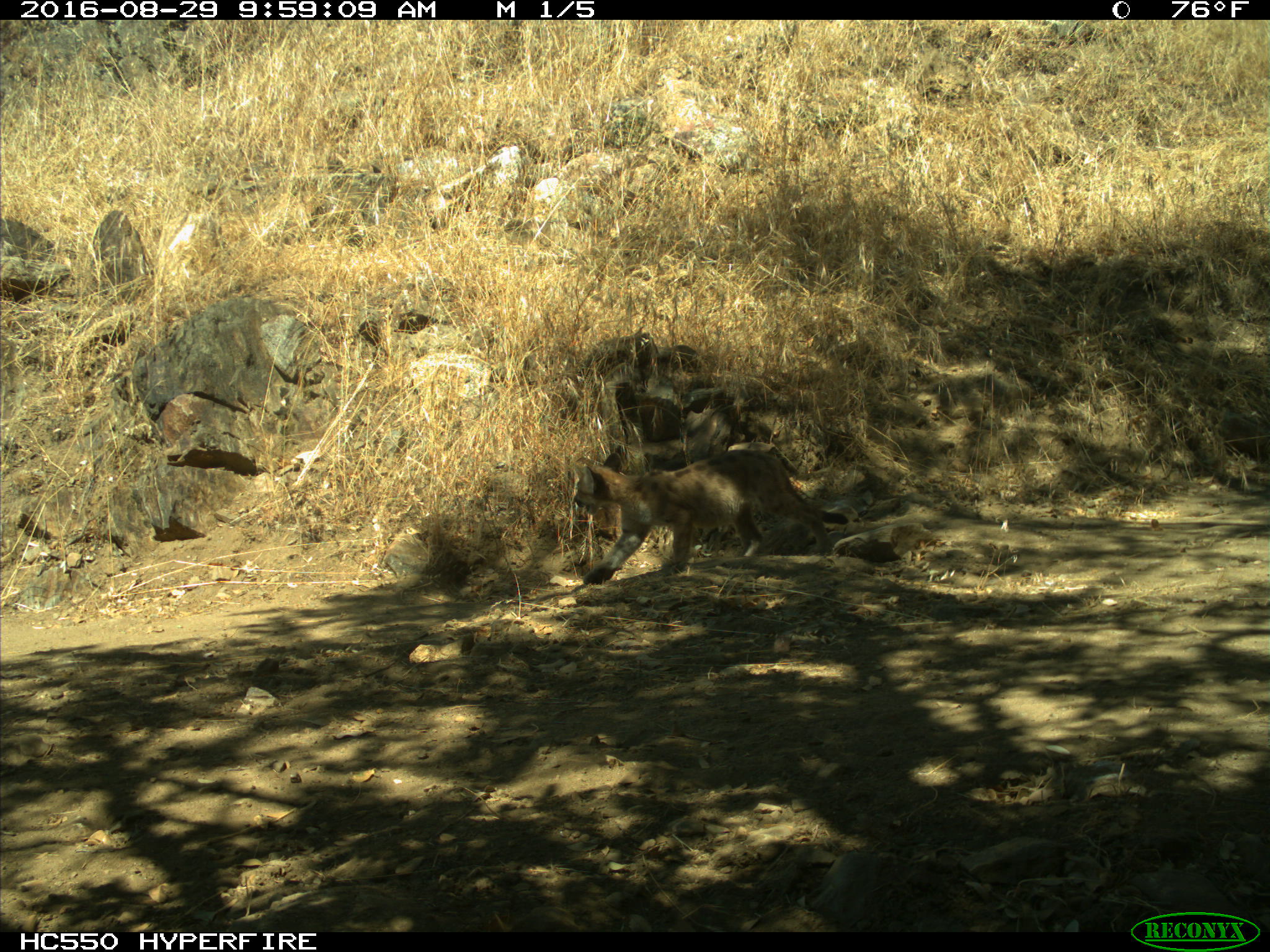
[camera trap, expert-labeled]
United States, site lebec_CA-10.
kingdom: Animalia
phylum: Chordata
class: Mammalia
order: Carnivora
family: Felidae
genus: Puma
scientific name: Puma concolor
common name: mountain lion